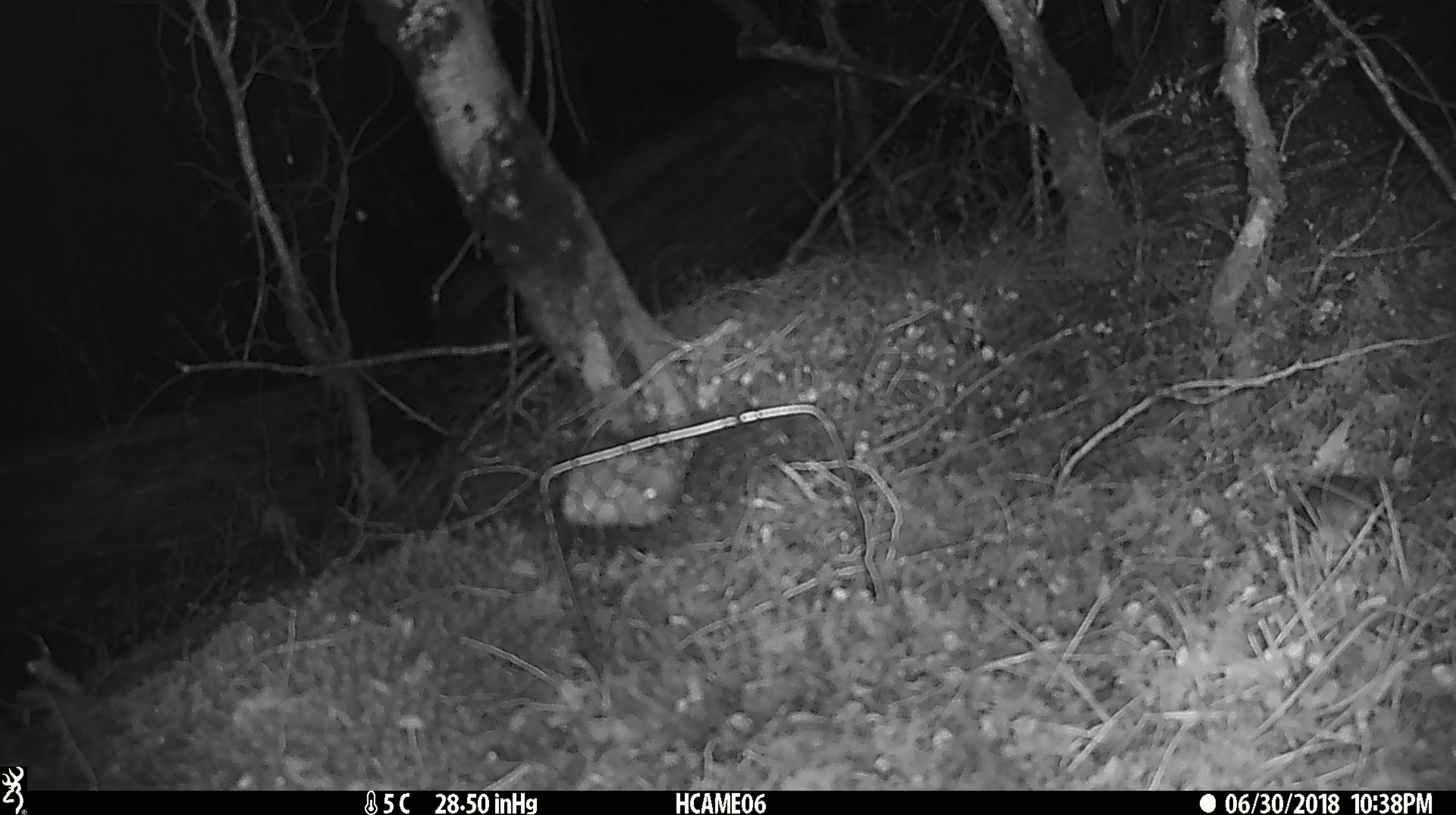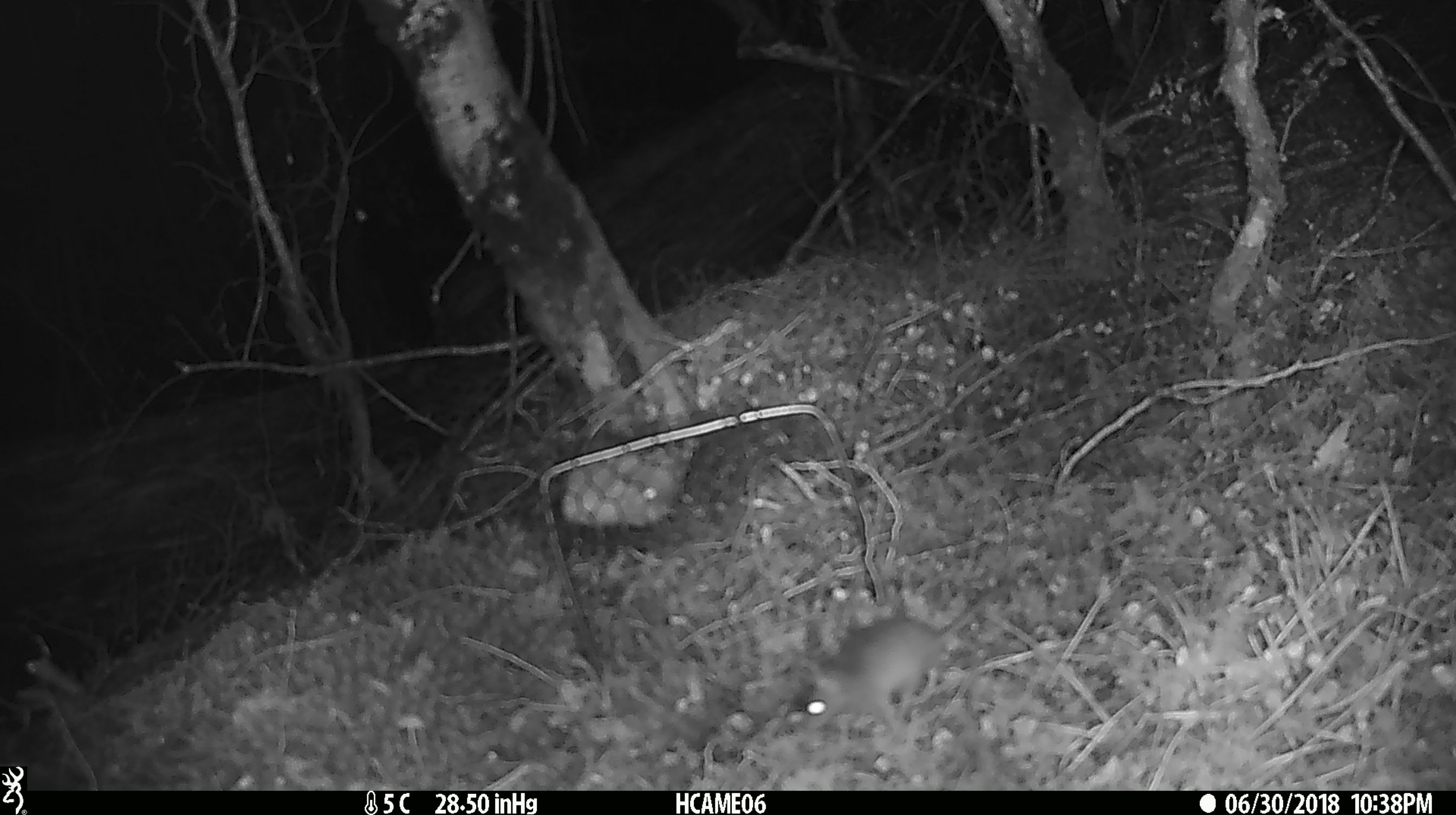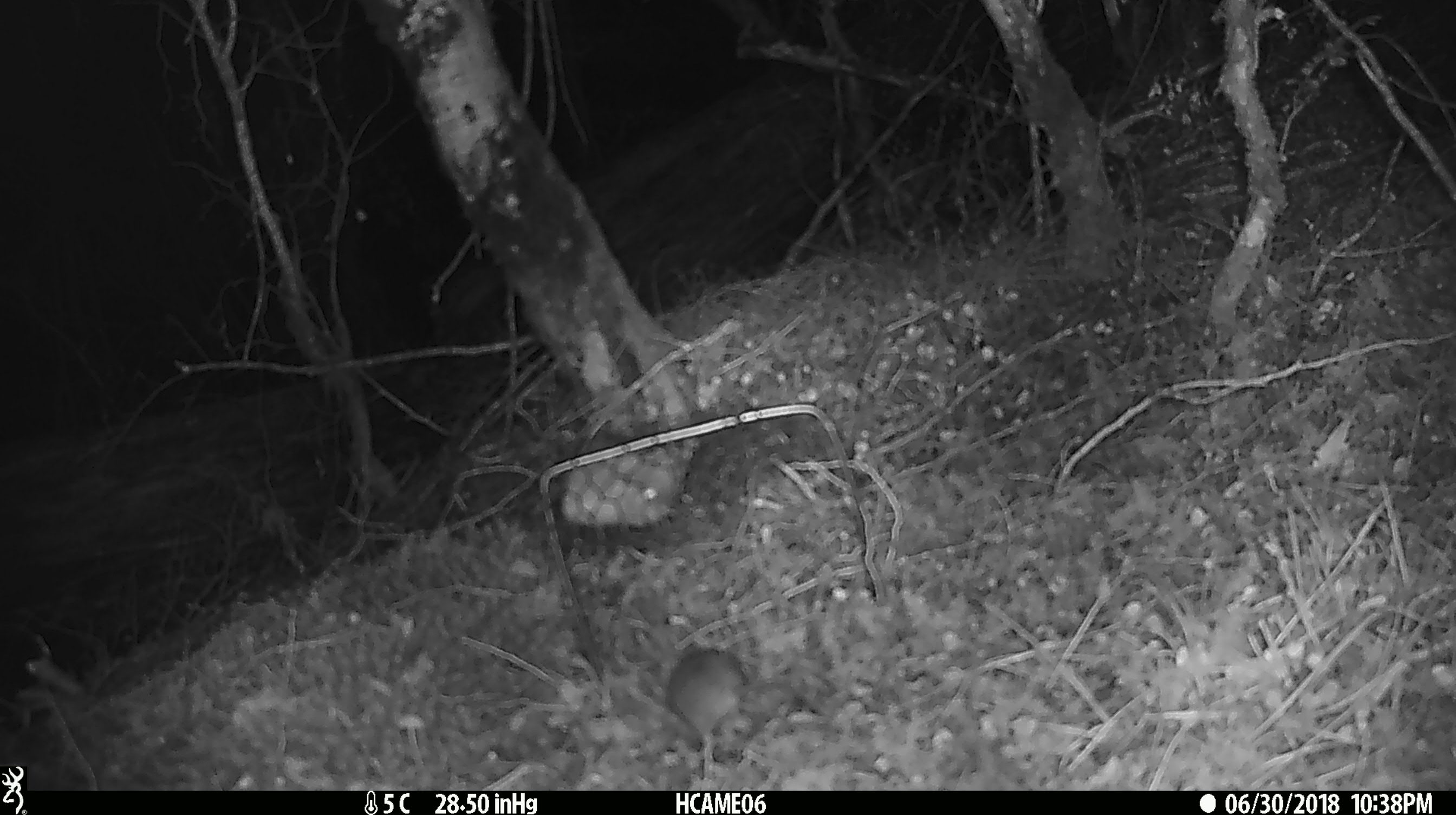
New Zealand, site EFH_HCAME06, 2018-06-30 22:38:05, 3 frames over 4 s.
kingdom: Animalia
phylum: Chordata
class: Mammalia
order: Rodentia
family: Muridae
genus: Mus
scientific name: Mus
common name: mouse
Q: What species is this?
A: Mouse (Mus).